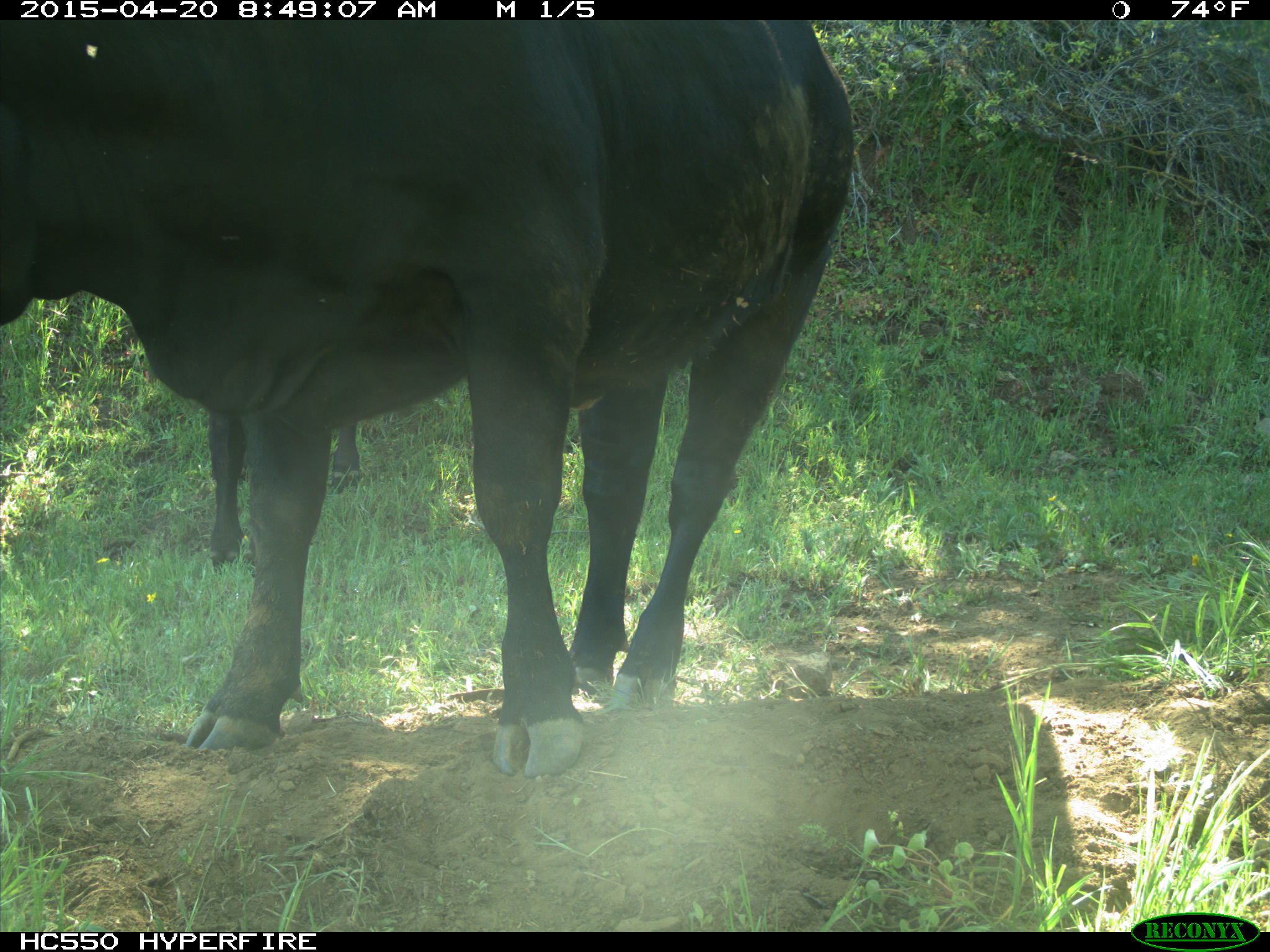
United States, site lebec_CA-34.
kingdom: Animalia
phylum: Chordata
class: Mammalia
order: Artiodactyla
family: Bovidae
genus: Bos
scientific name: Bos taurus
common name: domestic cow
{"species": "Bos taurus (domestic cow)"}